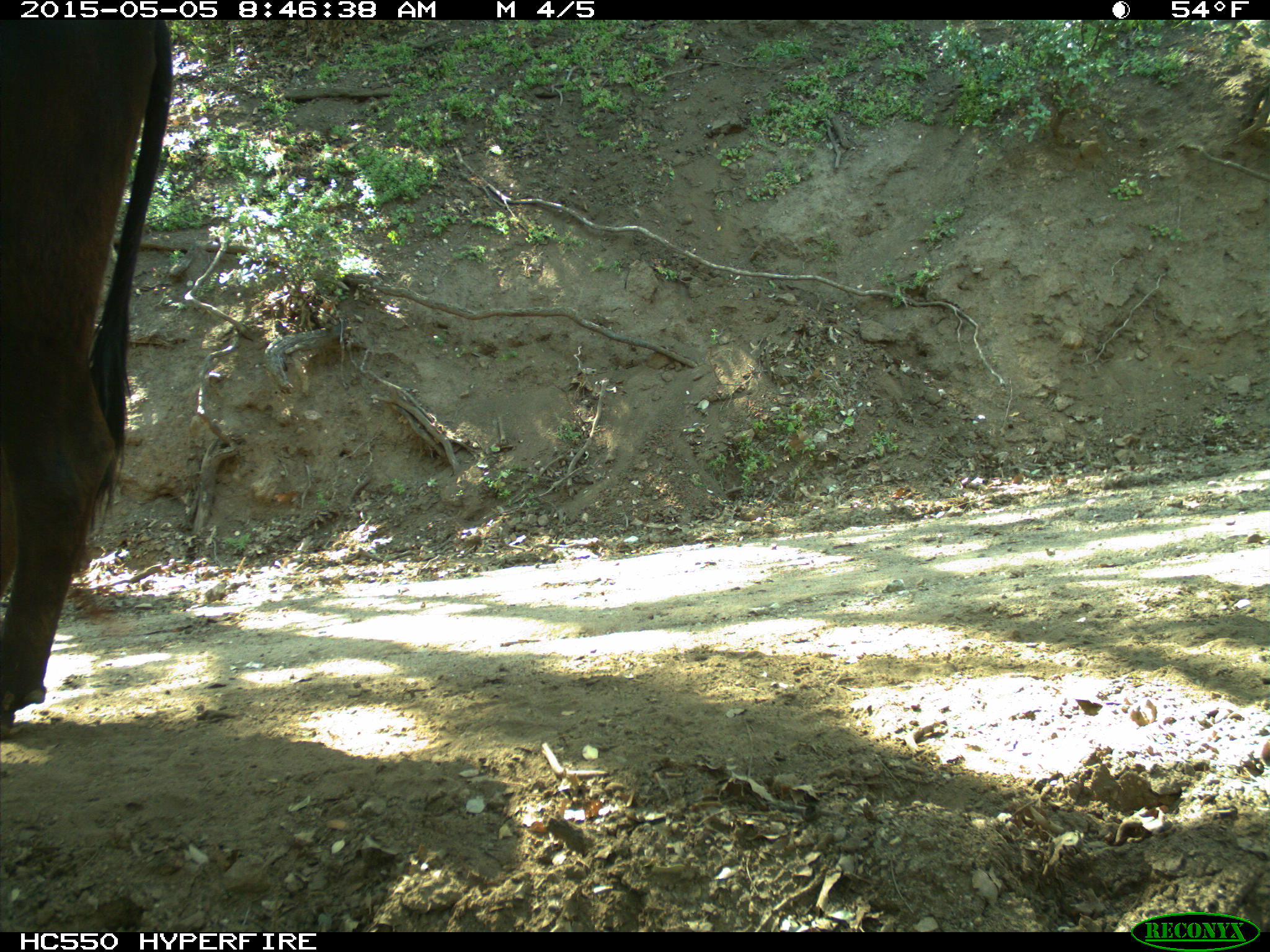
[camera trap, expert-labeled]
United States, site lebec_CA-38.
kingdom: Animalia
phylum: Chordata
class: Mammalia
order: Artiodactyla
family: Bovidae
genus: Bos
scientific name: Bos taurus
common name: domestic cow